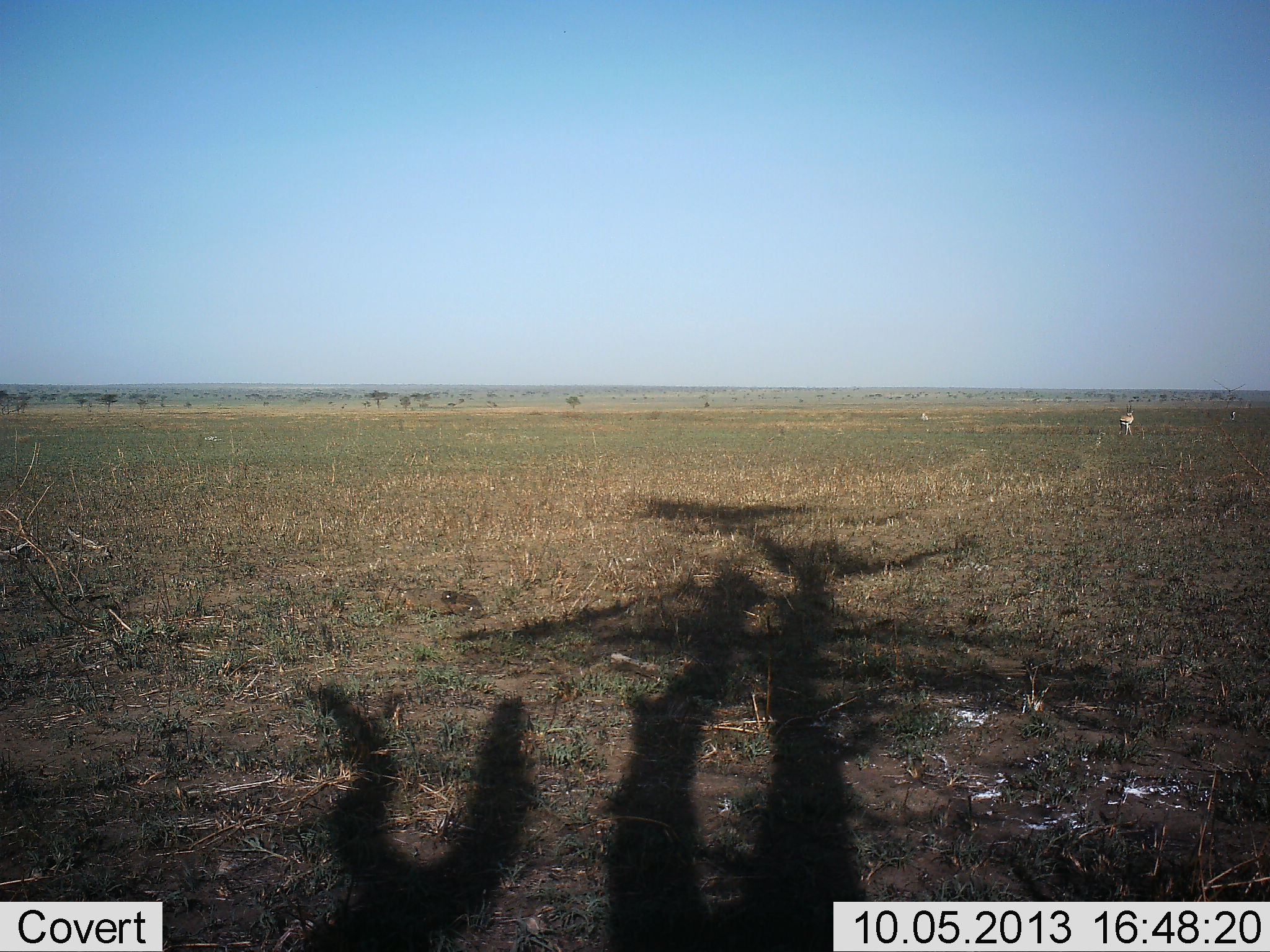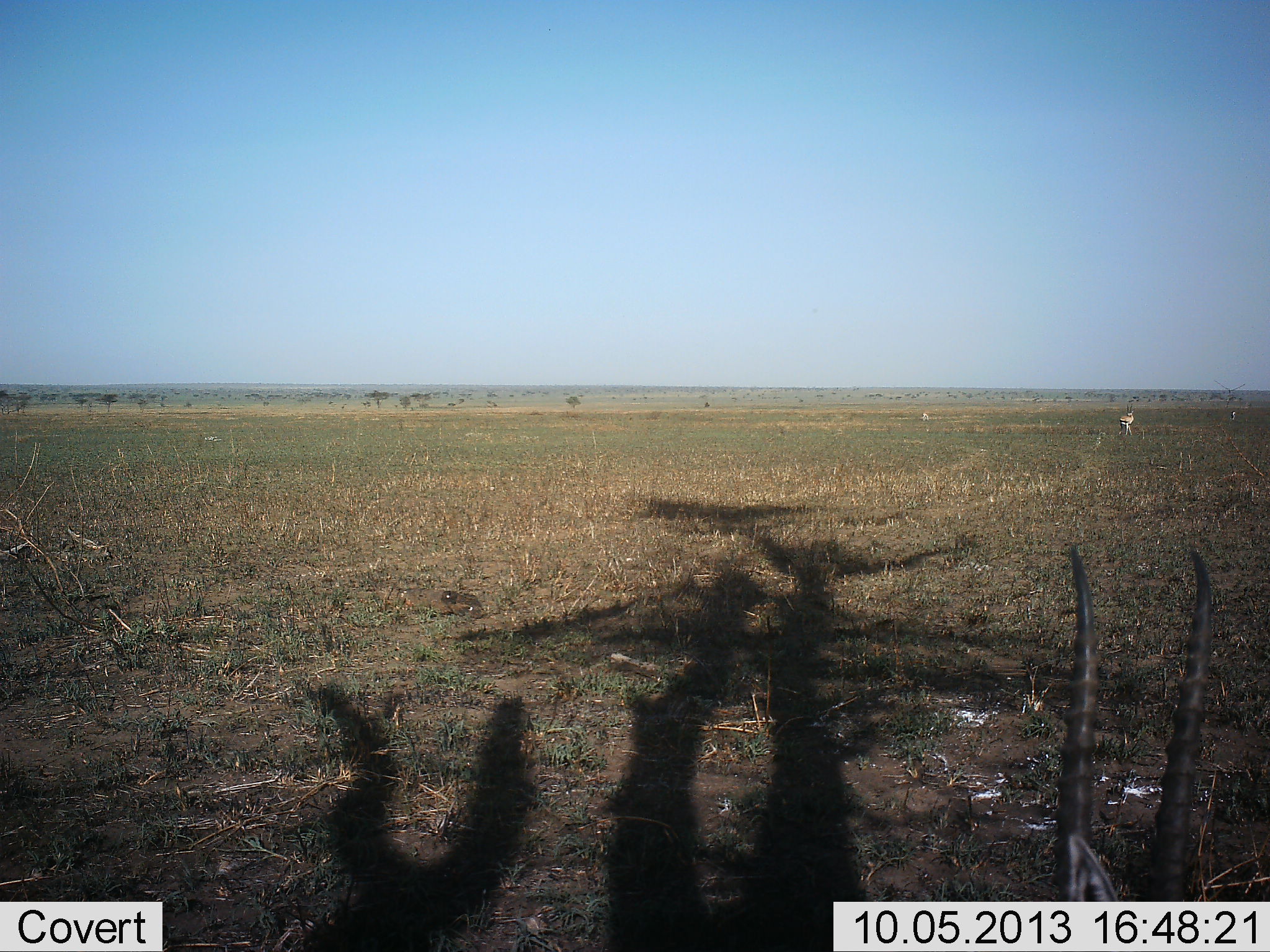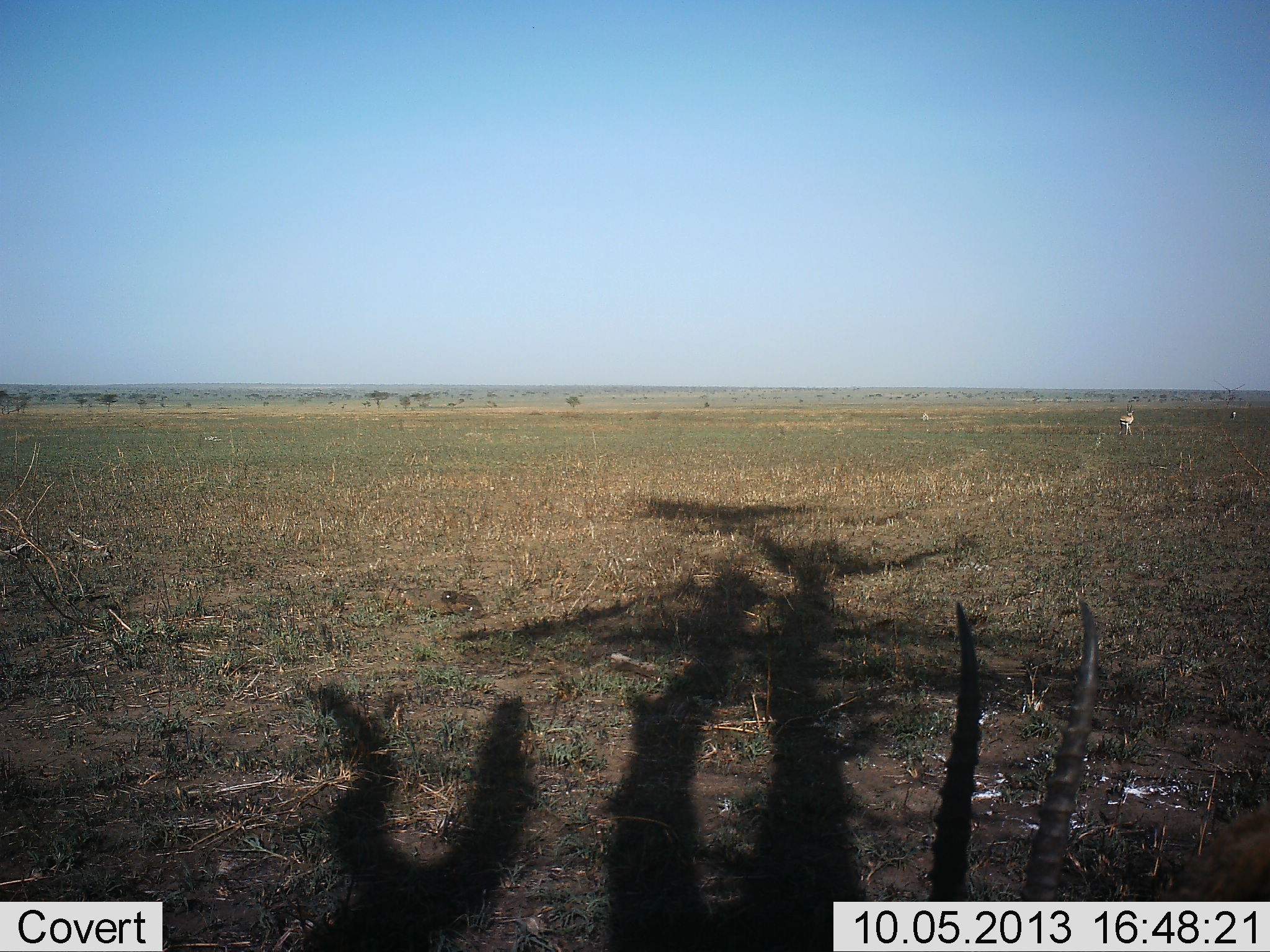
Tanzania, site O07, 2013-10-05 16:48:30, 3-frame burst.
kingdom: Animalia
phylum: Chordata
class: Mammalia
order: Artiodactyla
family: Bovidae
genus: Eudorcas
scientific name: Eudorcas thomsonii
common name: thomson's gazelle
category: gazellethomsons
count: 1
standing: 71%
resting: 17%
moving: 21%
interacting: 4%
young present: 0%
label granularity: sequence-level